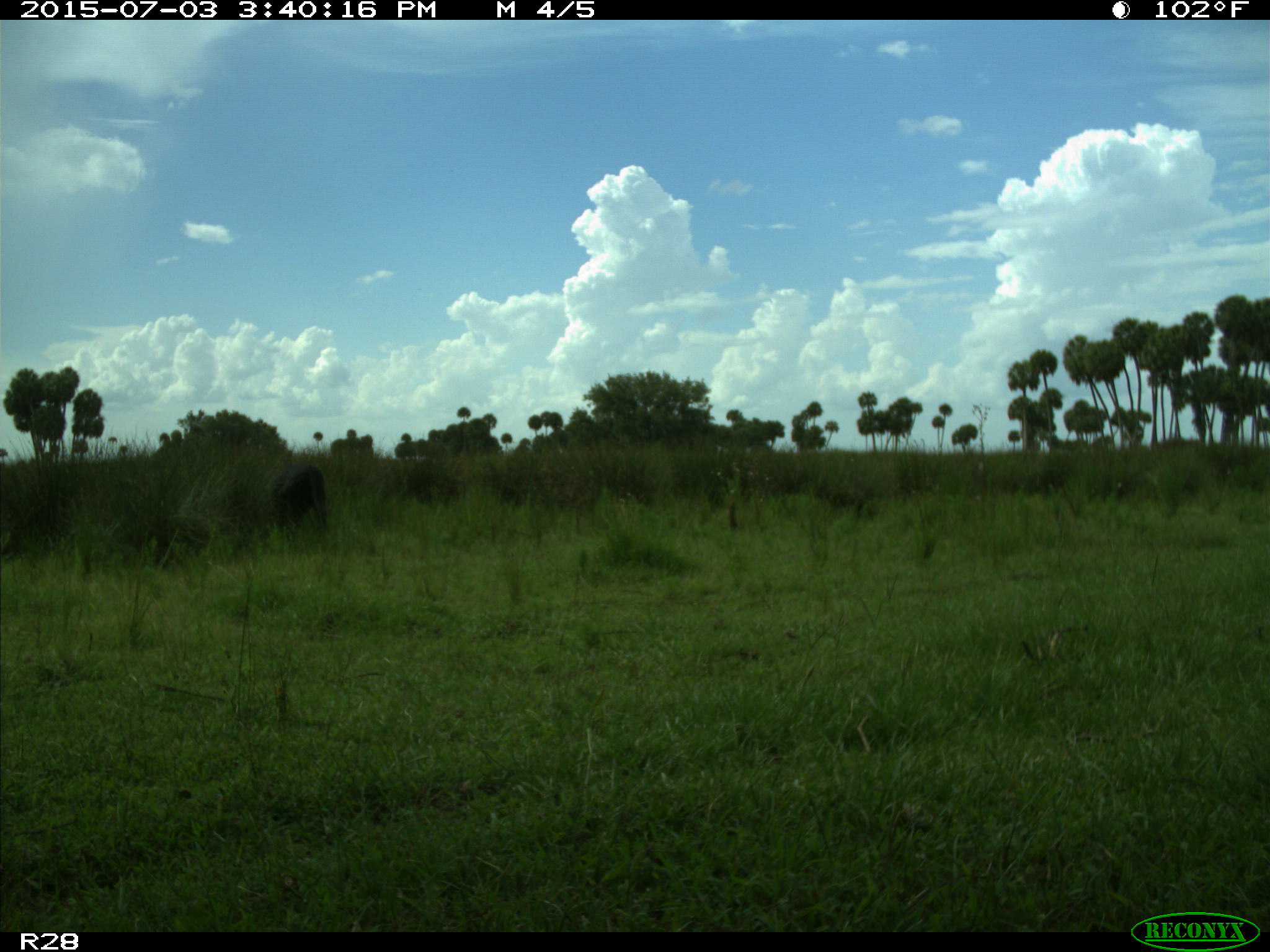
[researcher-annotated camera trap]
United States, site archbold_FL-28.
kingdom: Animalia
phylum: Chordata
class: Mammalia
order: Artiodactyla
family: Bovidae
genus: Bos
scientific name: Bos taurus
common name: domestic cow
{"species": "Bos taurus (domestic cow)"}